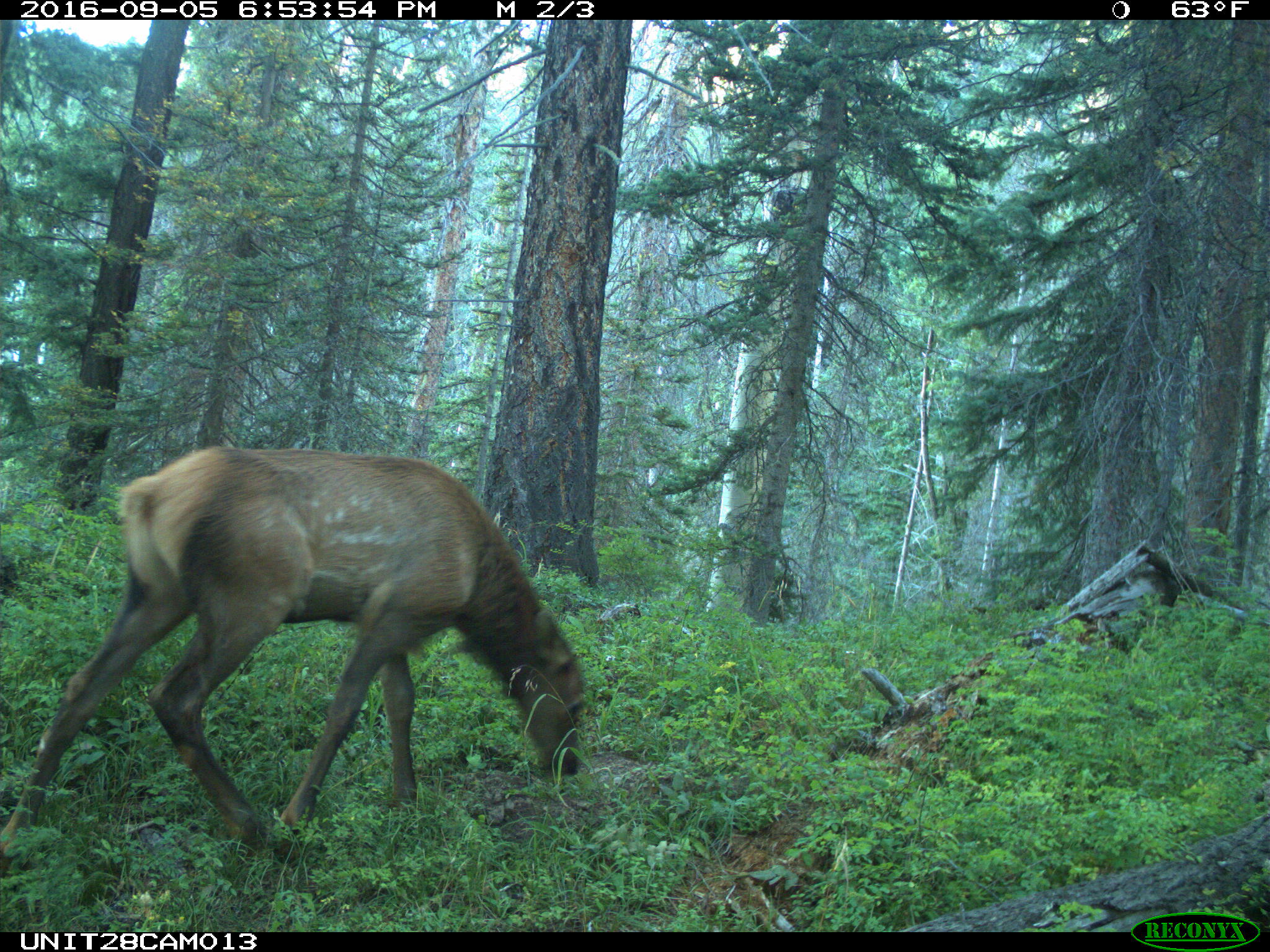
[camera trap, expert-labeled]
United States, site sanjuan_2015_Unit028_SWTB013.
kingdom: Animalia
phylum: Chordata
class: Mammalia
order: Artiodactyla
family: Cervidae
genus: Cervus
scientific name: Cervus elaphus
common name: red deer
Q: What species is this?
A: Cervus elaphus (red deer).